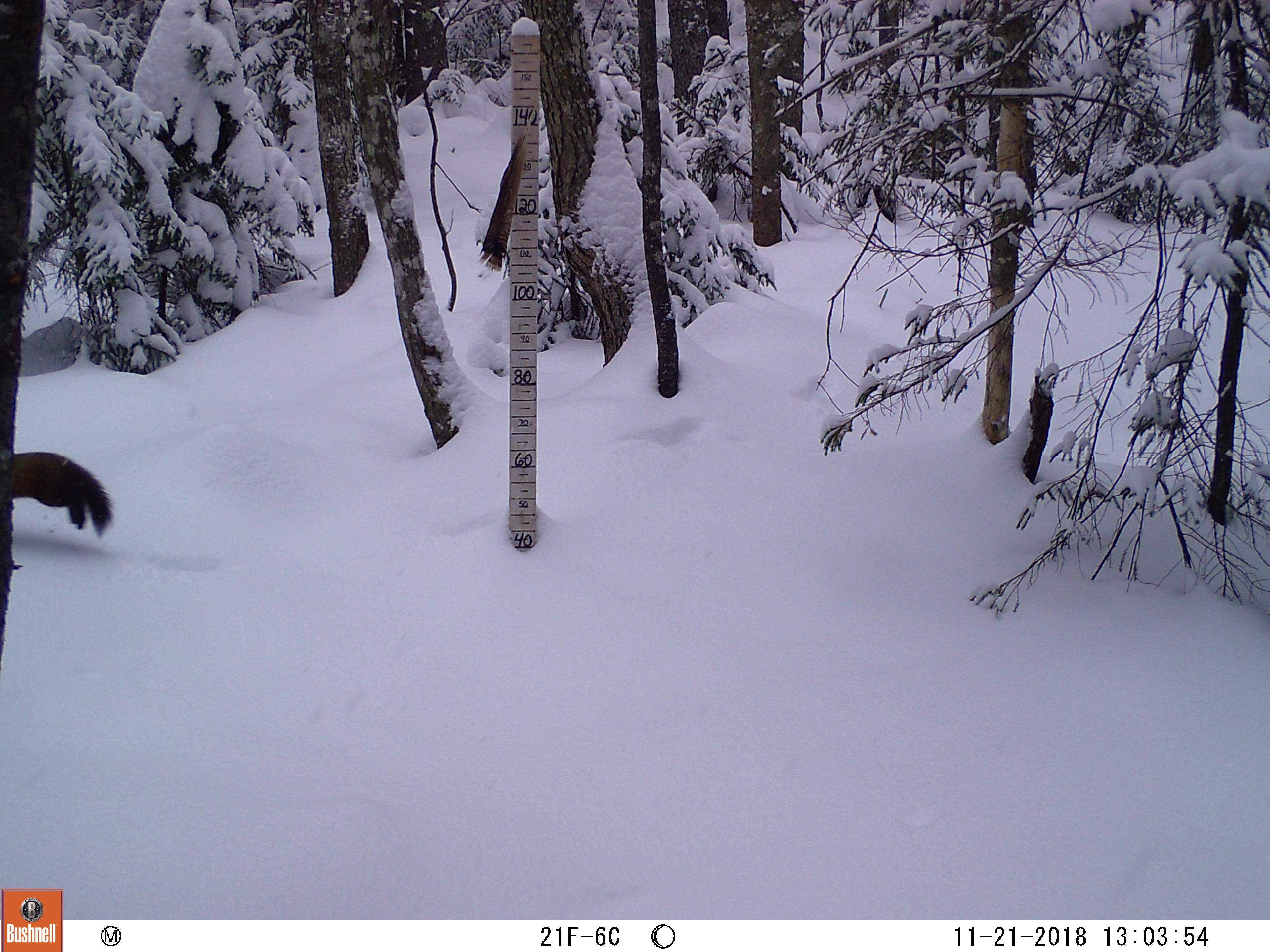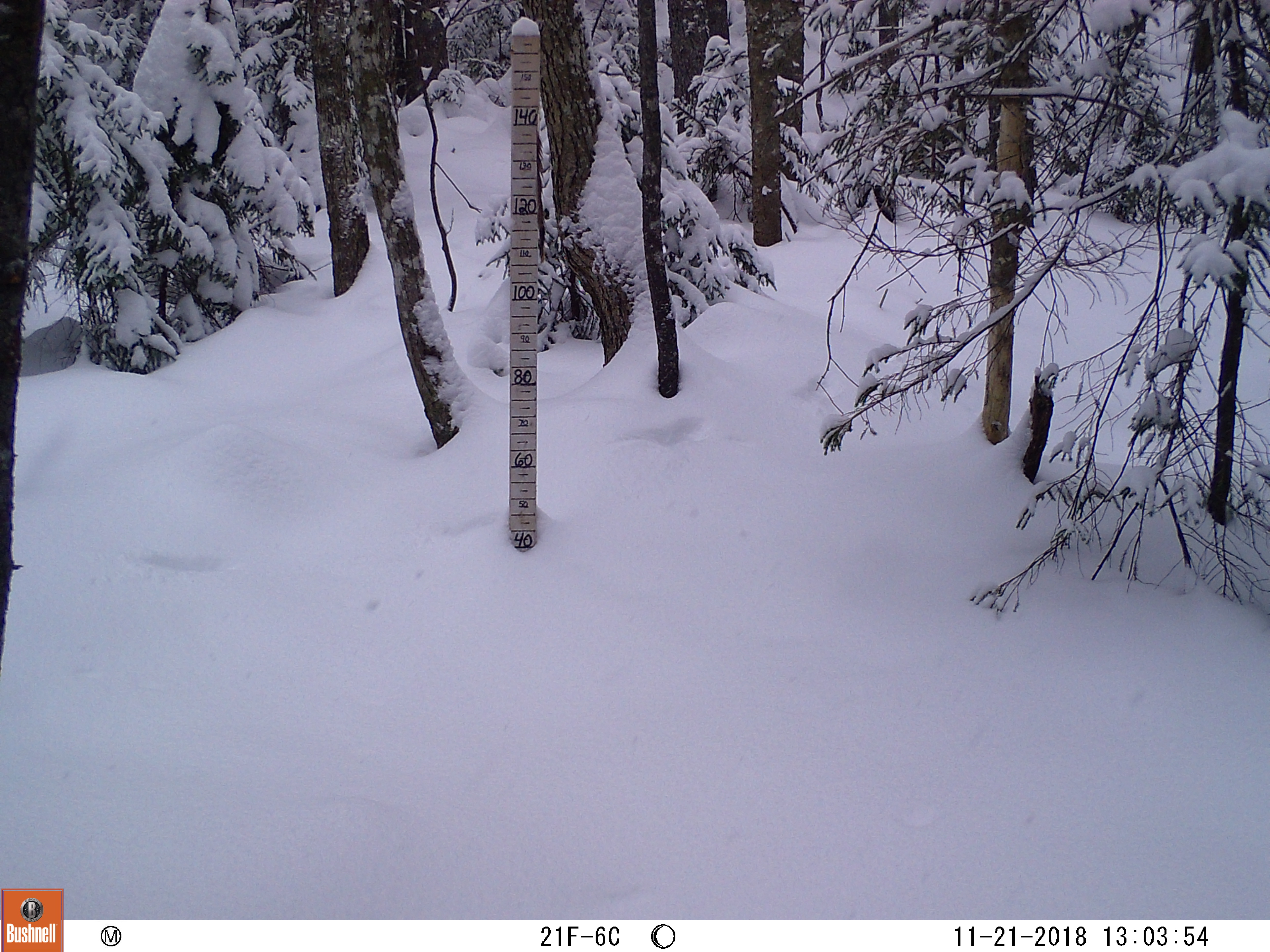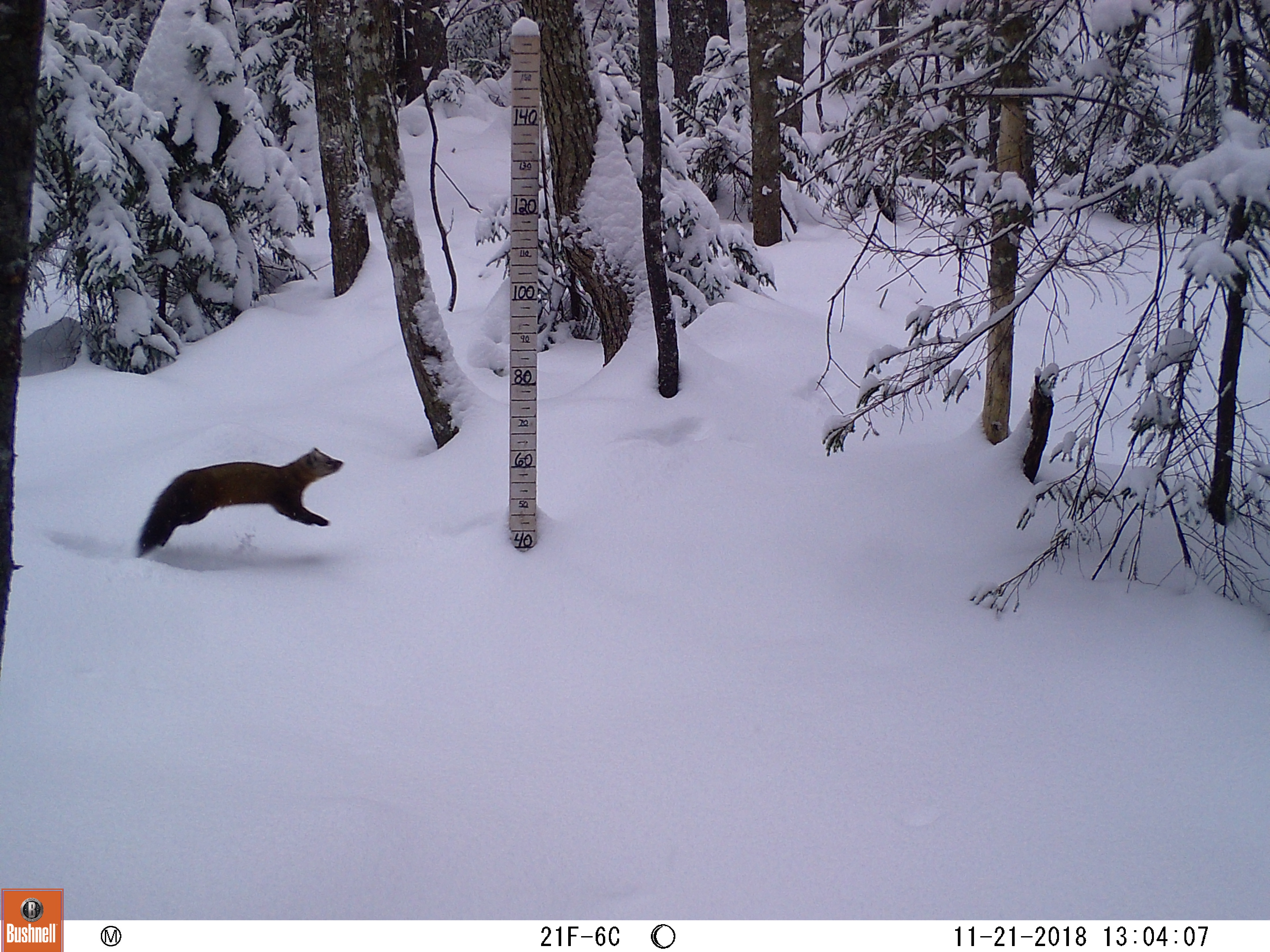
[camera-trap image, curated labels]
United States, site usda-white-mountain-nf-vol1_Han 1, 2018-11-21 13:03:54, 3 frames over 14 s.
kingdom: Animalia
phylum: Chordata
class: Mammalia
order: Carnivora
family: Mustelidae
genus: Martes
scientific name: Martes americana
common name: american marten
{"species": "american marten (Martes americana)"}